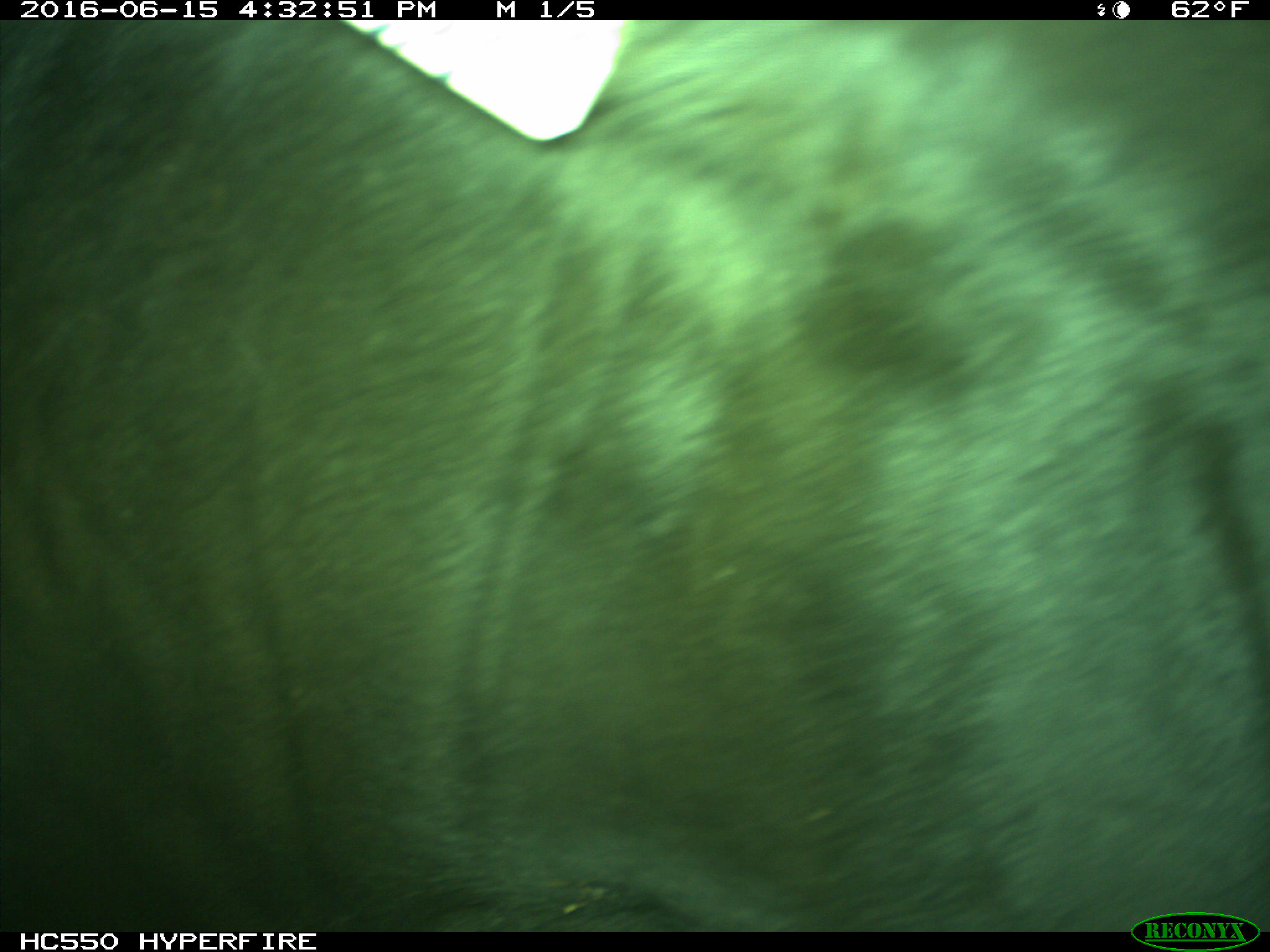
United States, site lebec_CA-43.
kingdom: Animalia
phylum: Chordata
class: Mammalia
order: Artiodactyla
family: Bovidae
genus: Bos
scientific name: Bos taurus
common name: domestic cow